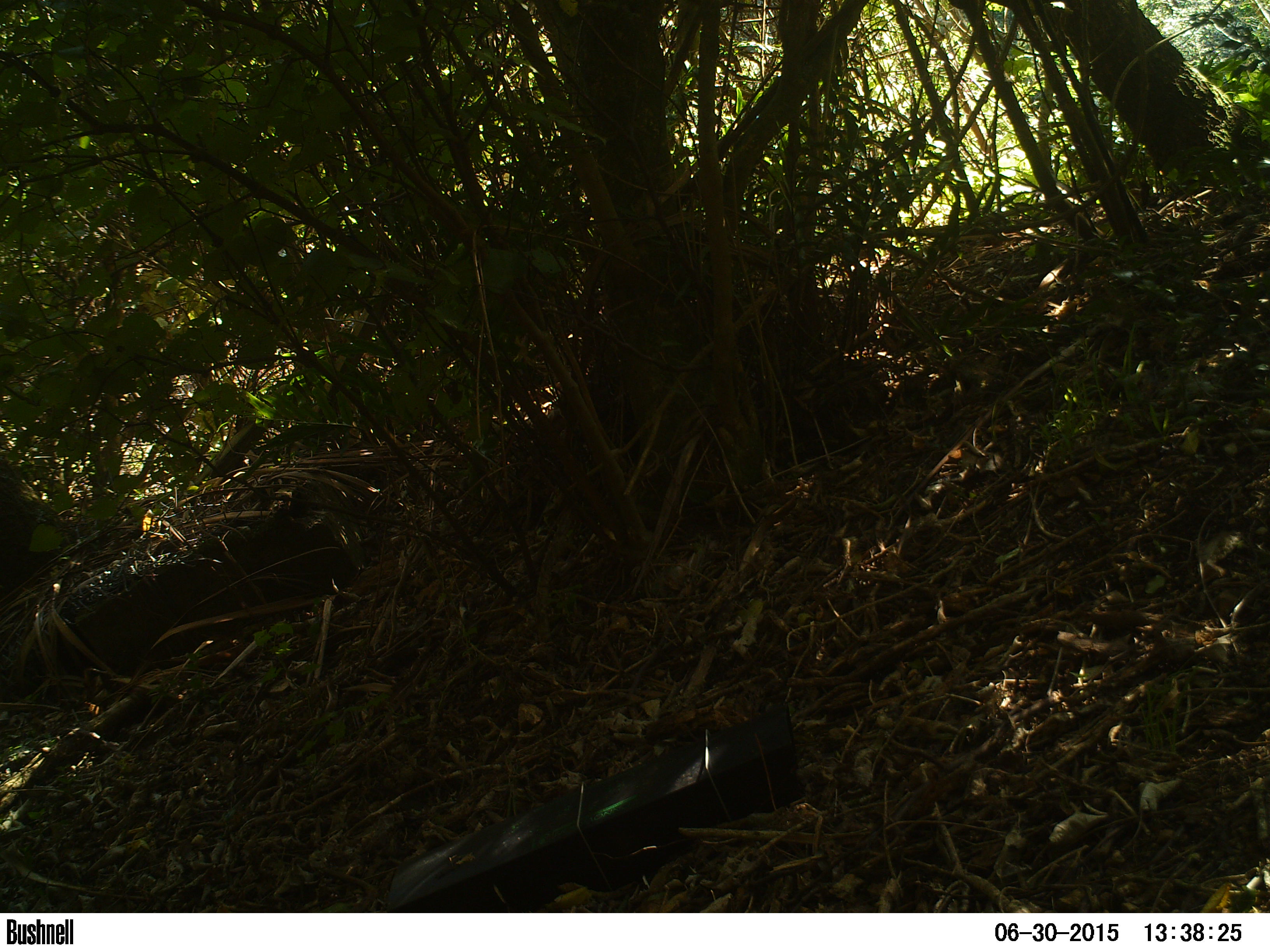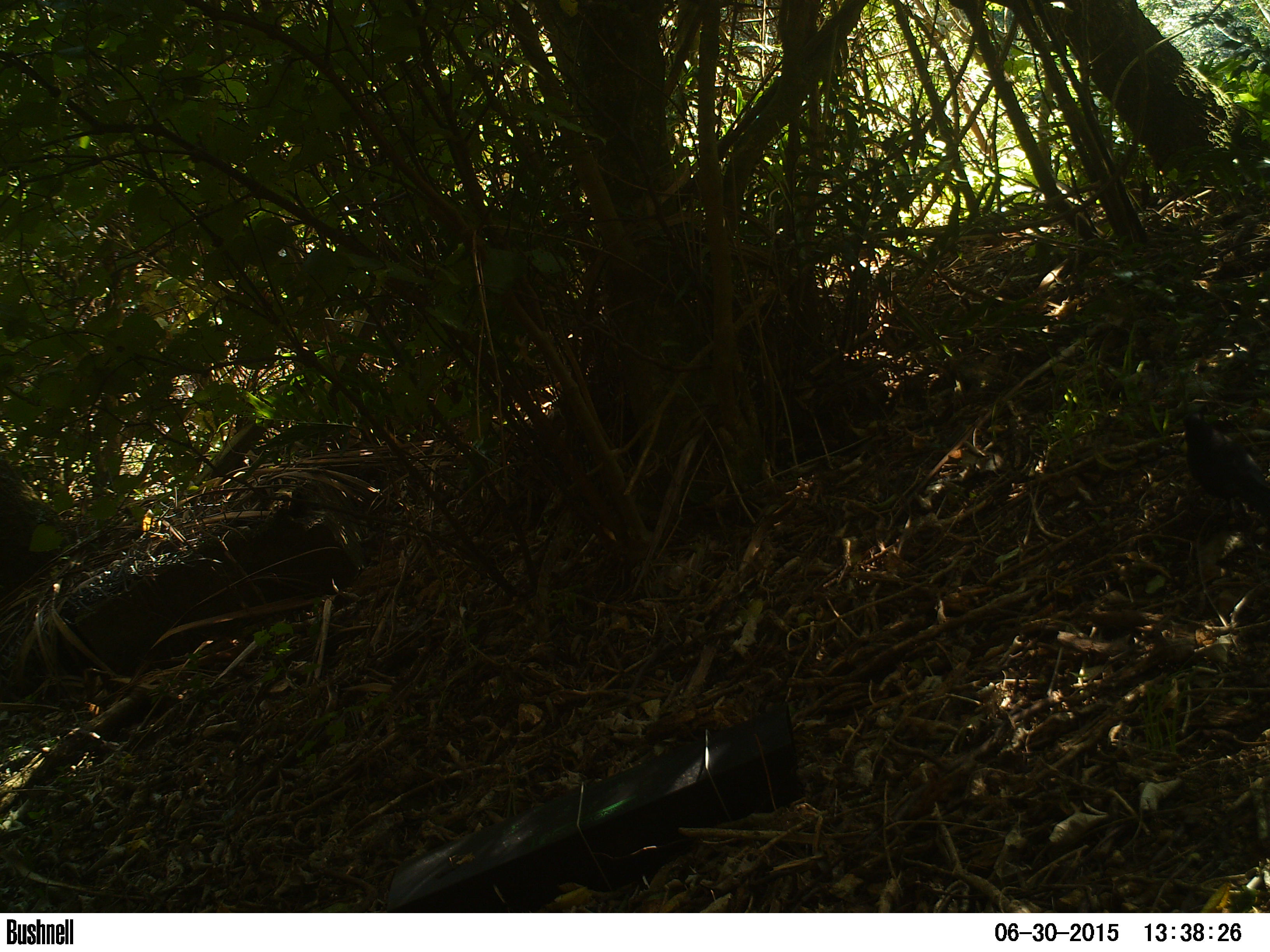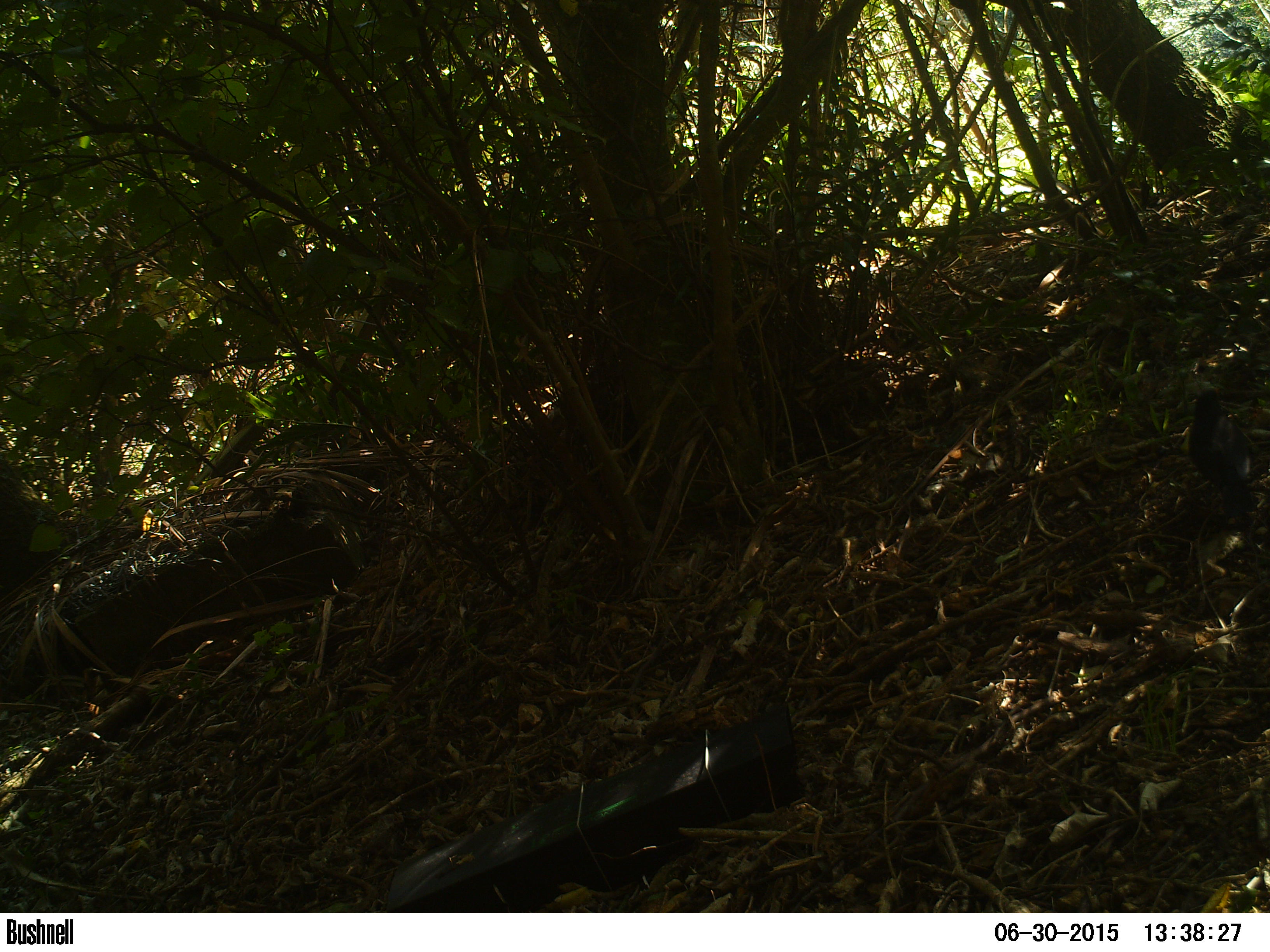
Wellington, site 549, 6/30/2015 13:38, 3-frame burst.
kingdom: Animalia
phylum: Chordata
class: Aves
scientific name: Aves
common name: bird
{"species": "bird (Aves)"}